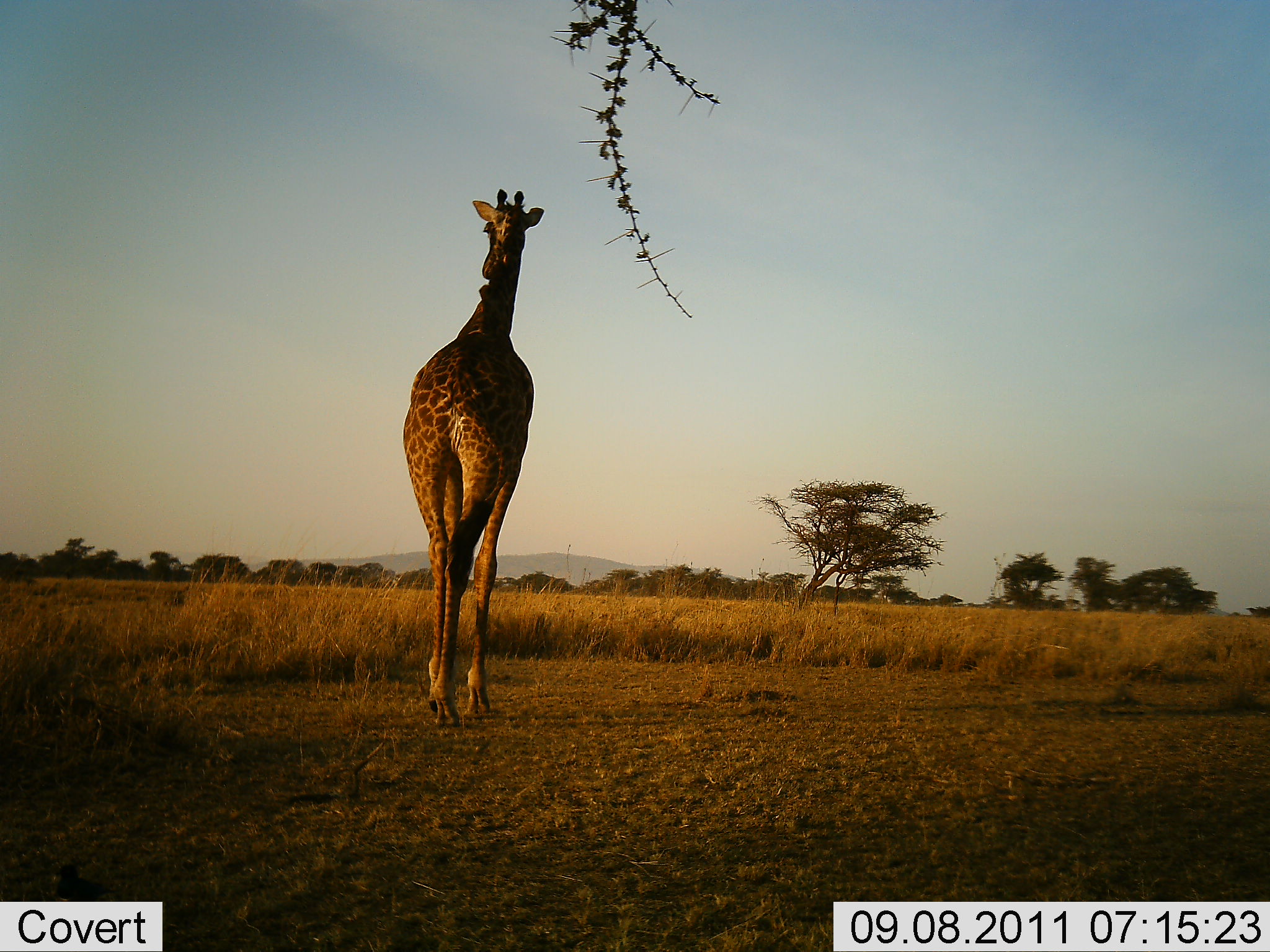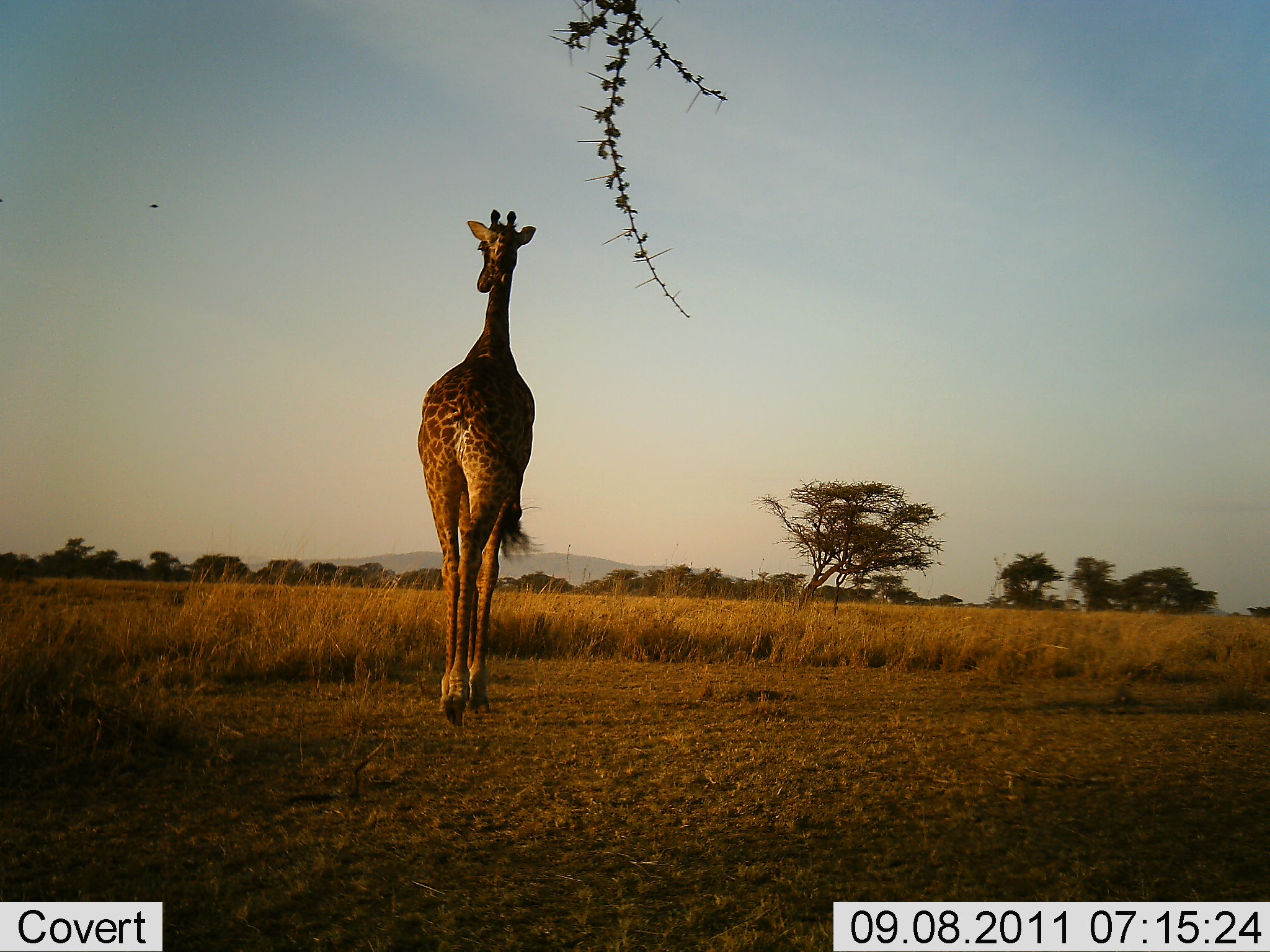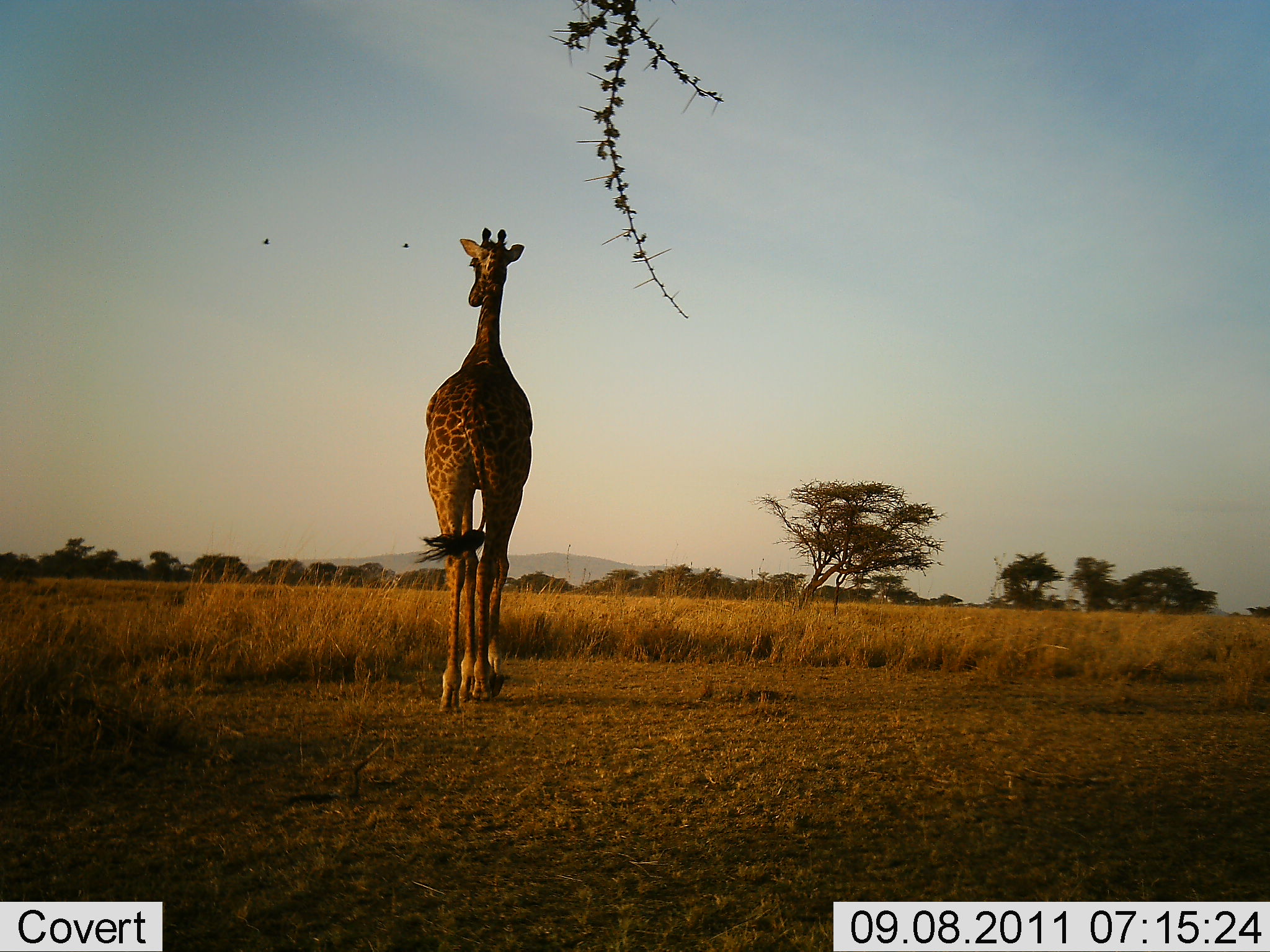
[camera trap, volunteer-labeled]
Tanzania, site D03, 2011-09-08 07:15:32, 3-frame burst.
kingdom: Animalia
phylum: Chordata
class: Mammalia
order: Artiodactyla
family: Giraffidae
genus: Giraffa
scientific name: Giraffa camelopardalis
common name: giraffe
Giraffe (Giraffa camelopardalis), count 1. Behavior (volunteer vote fractions): standing 13%, resting 0%, moving 100%, interacting 0%. Young present (vote fraction): 0%. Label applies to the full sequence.